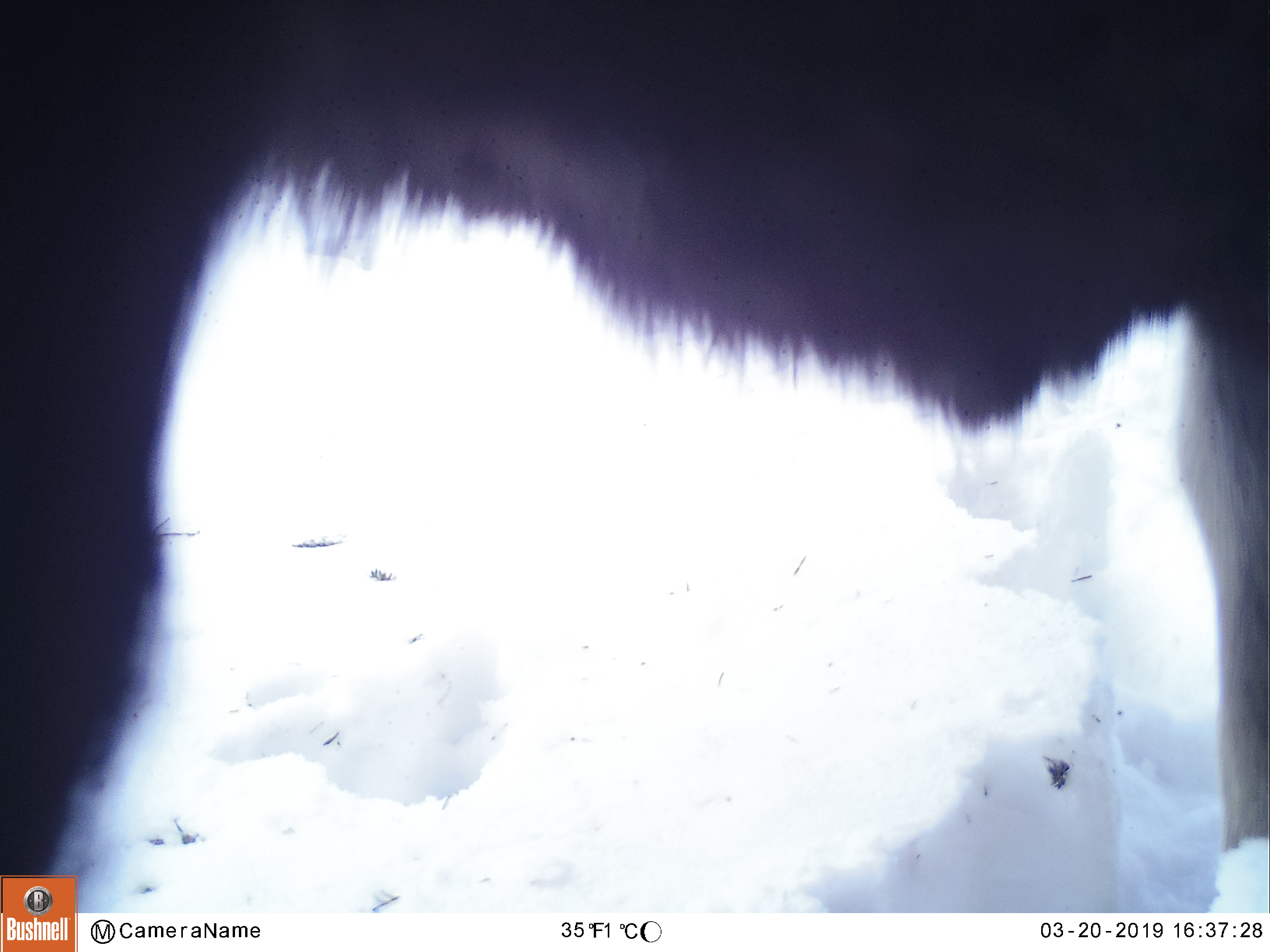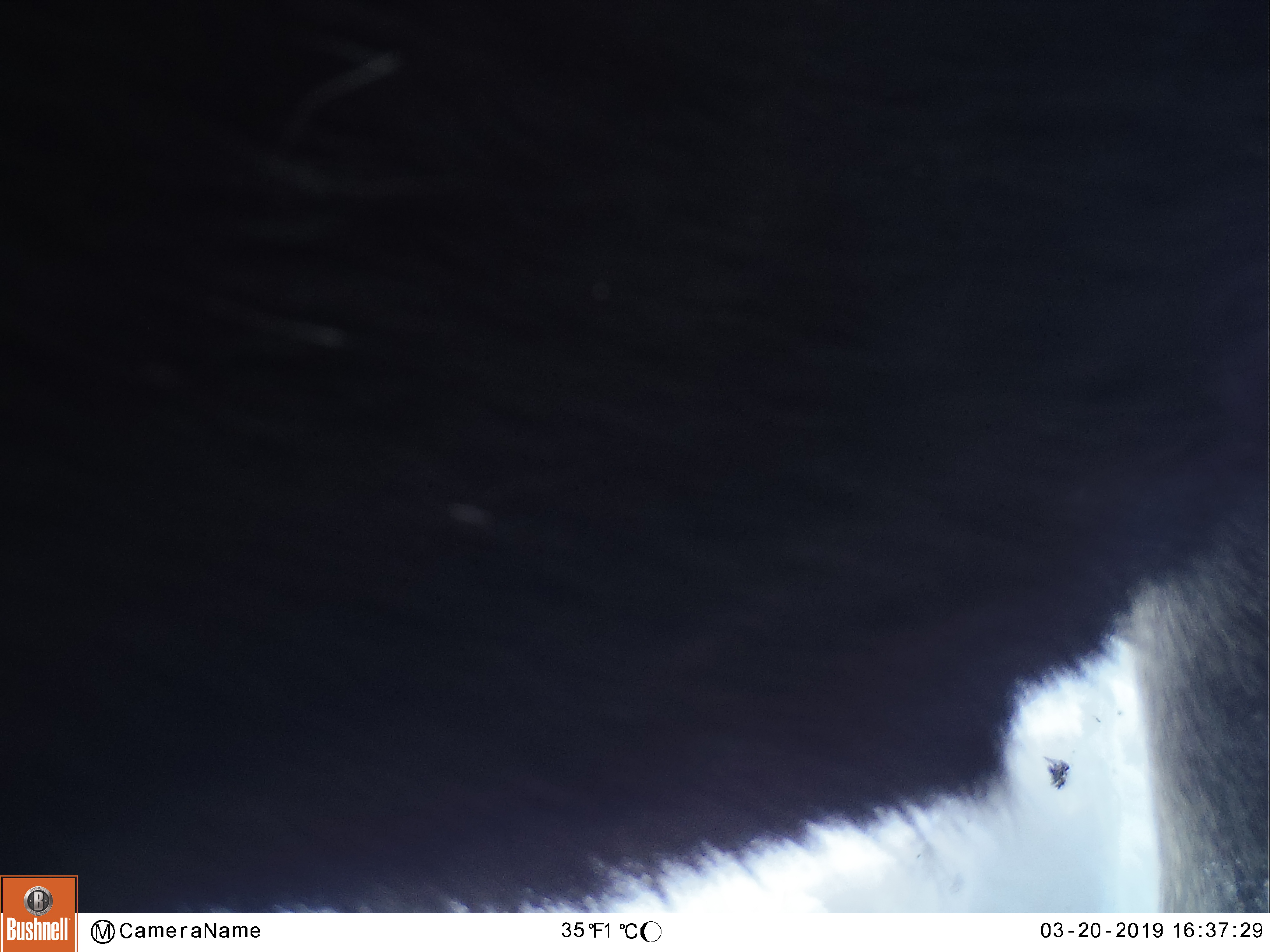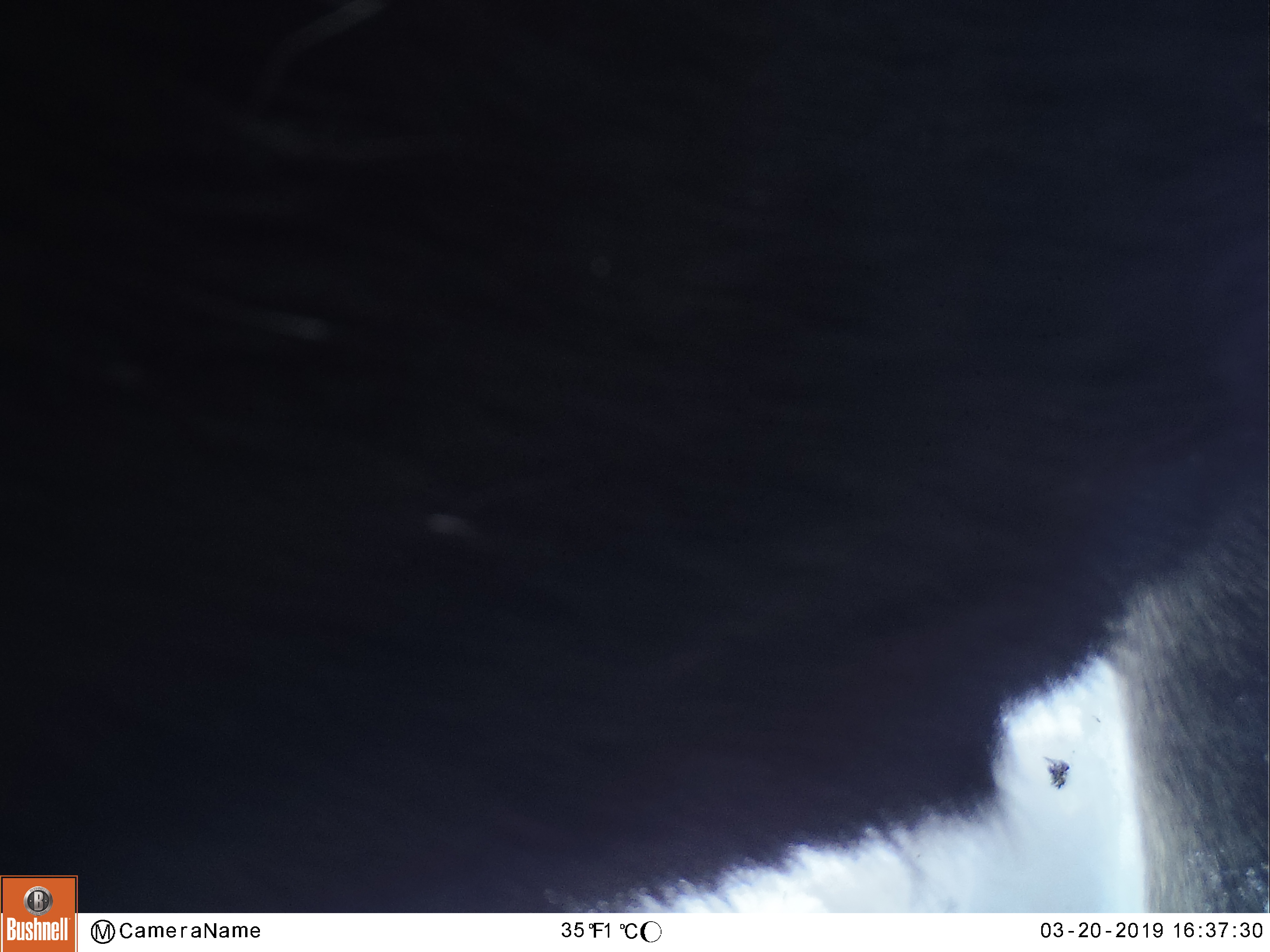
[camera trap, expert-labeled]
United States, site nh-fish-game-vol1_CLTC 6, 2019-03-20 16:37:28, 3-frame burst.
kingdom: Animalia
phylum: Chordata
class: Mammalia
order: Artiodactyla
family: Cervidae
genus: Alces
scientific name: Alces alces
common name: moose